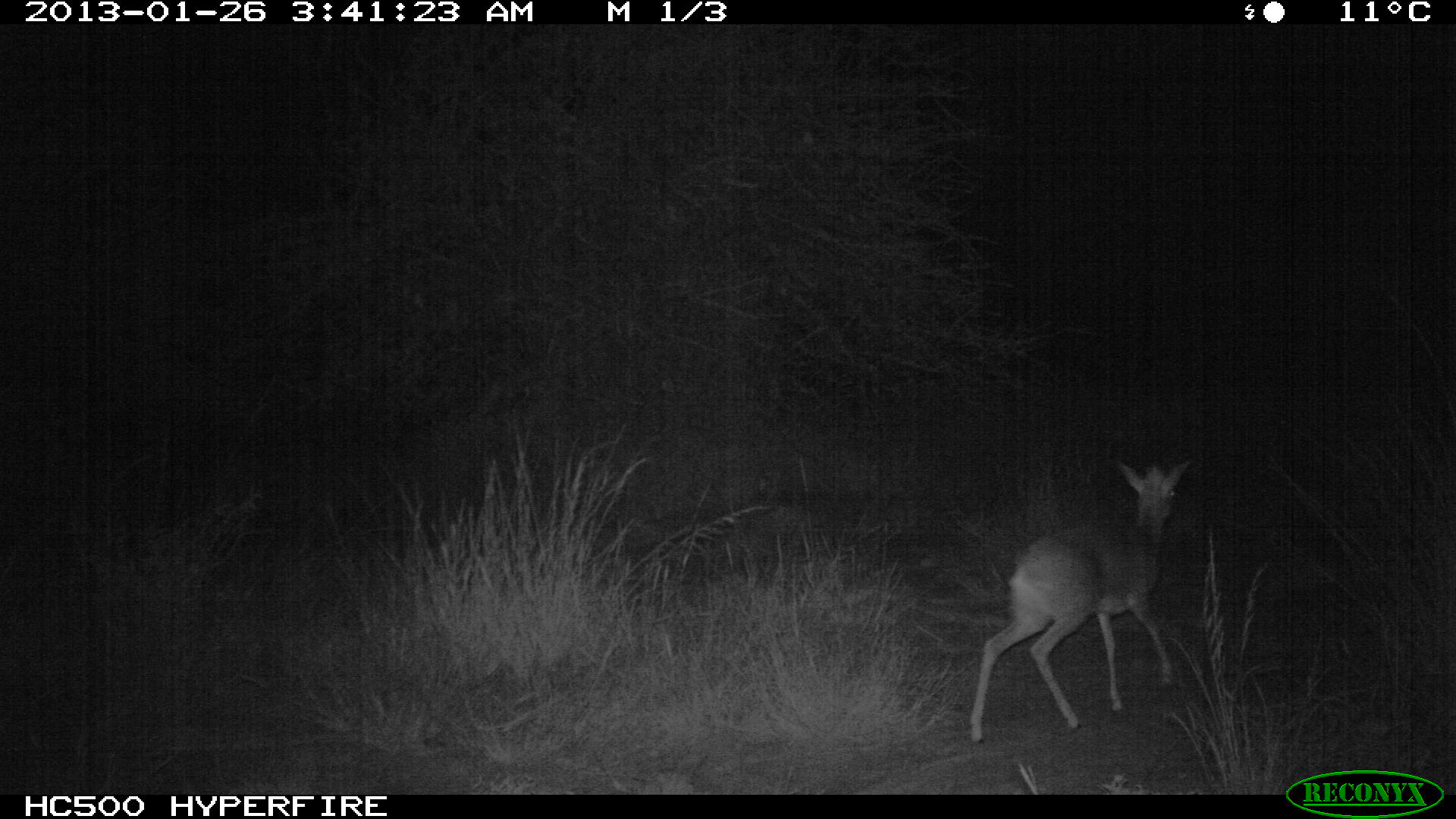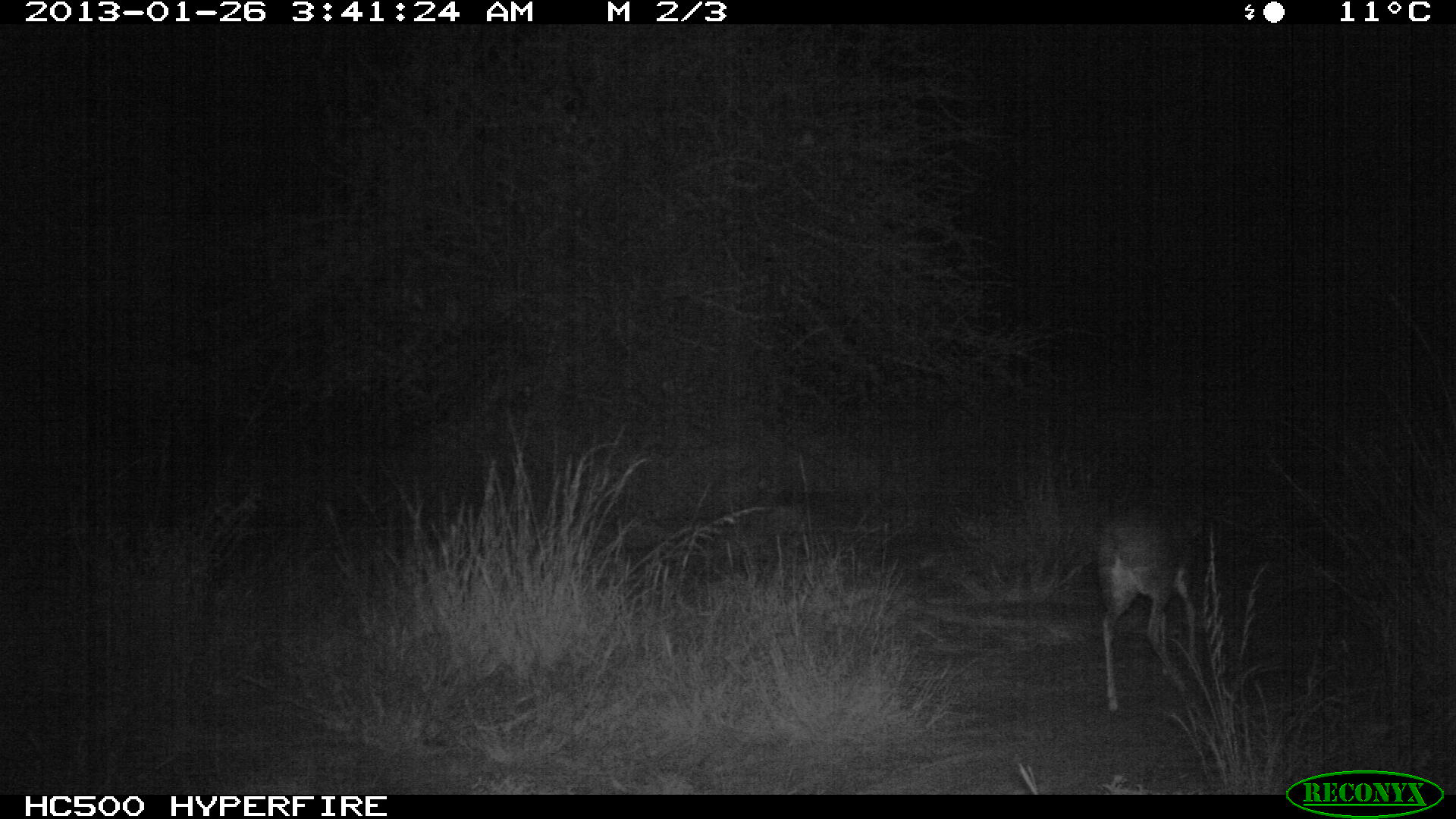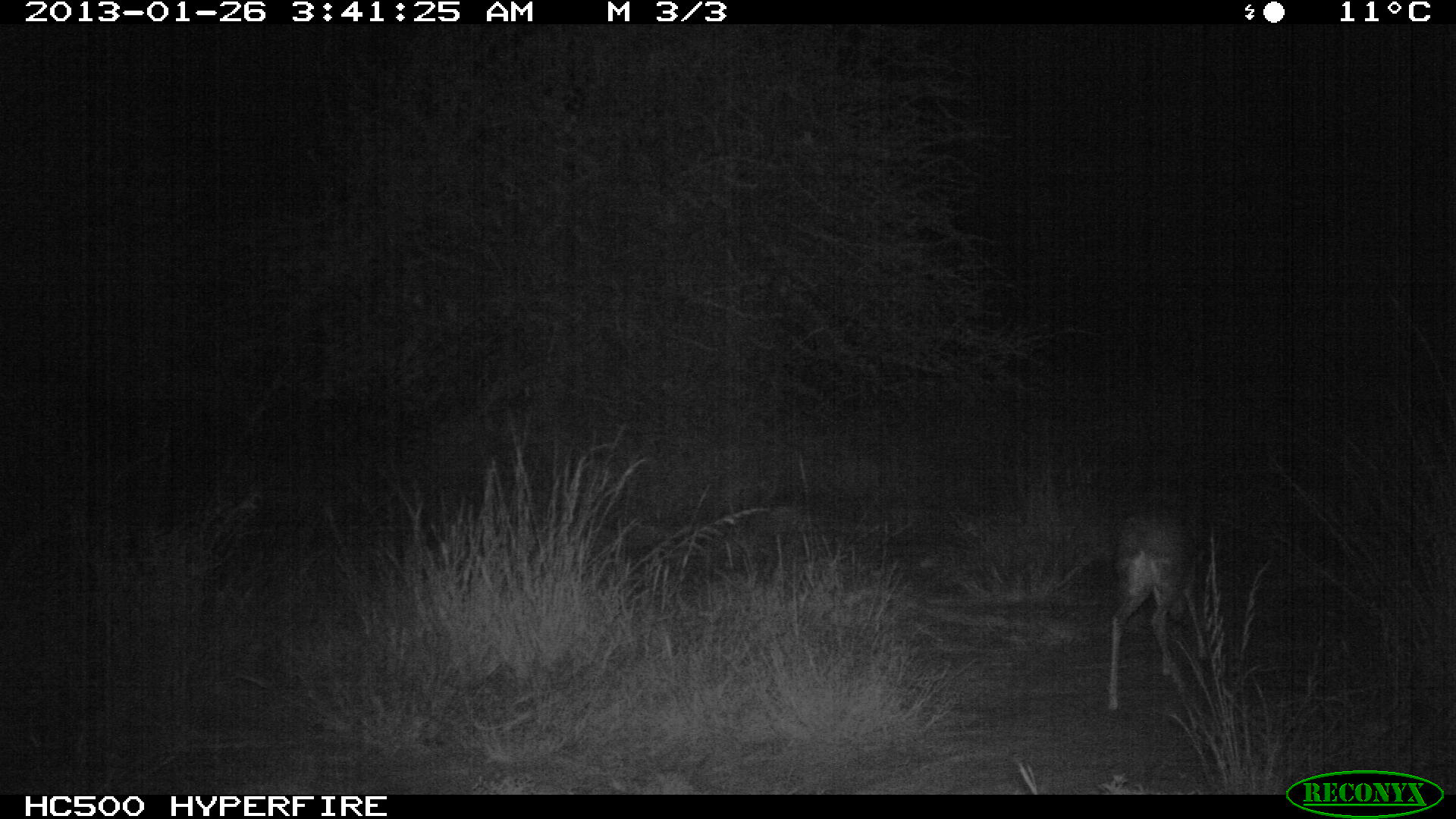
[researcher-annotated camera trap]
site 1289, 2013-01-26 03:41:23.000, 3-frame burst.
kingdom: Animalia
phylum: Chordata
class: Mammalia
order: Artiodactyla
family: Bovidae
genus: Madoqua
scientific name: Madoqua guentheri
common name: günther's dik-dik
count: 1